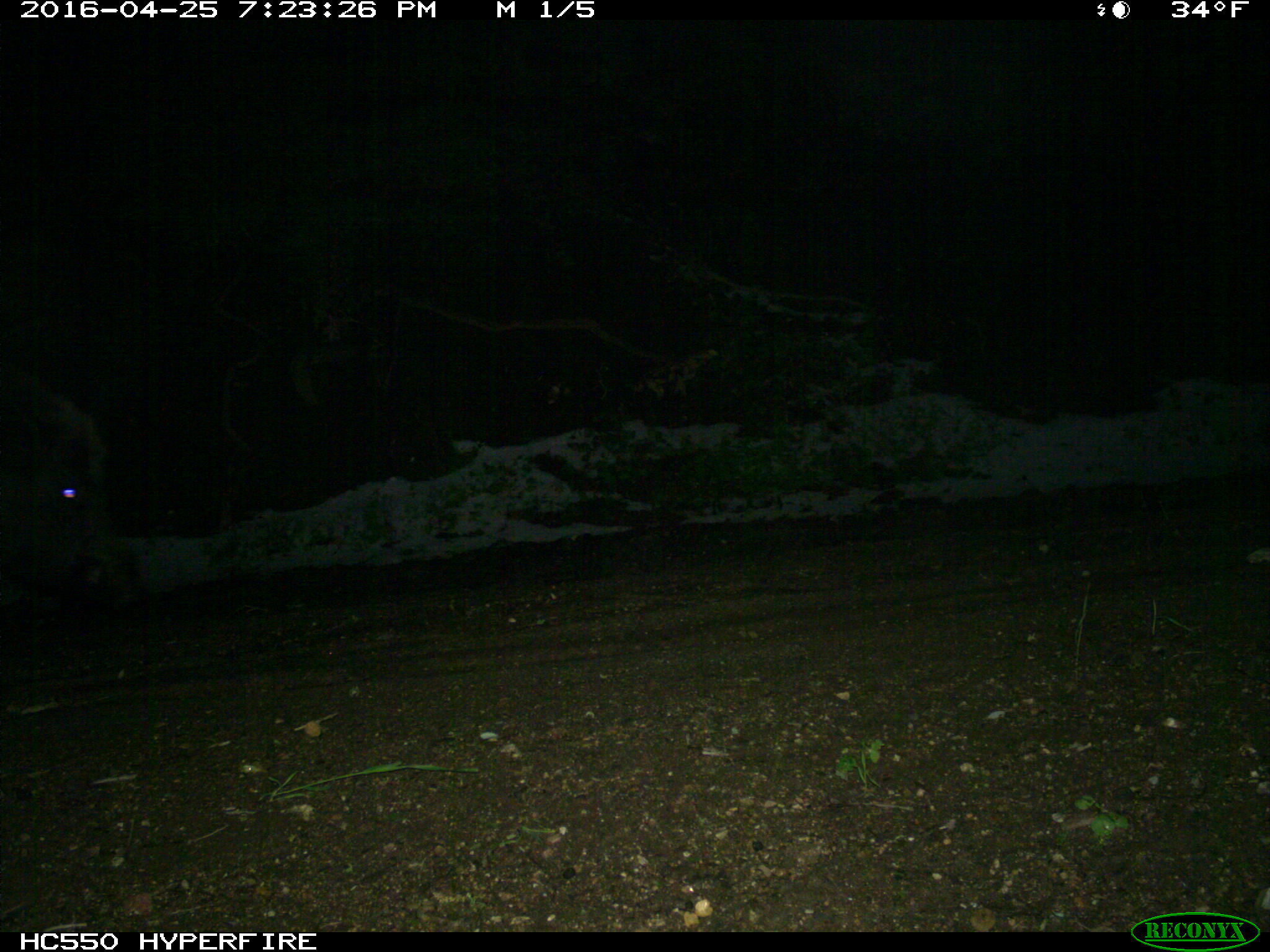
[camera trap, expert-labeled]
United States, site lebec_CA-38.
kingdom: Animalia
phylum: Chordata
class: Mammalia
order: Artiodactyla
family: Suidae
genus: Sus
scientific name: Sus scrofa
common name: wild boar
Sus scrofa (wild boar).